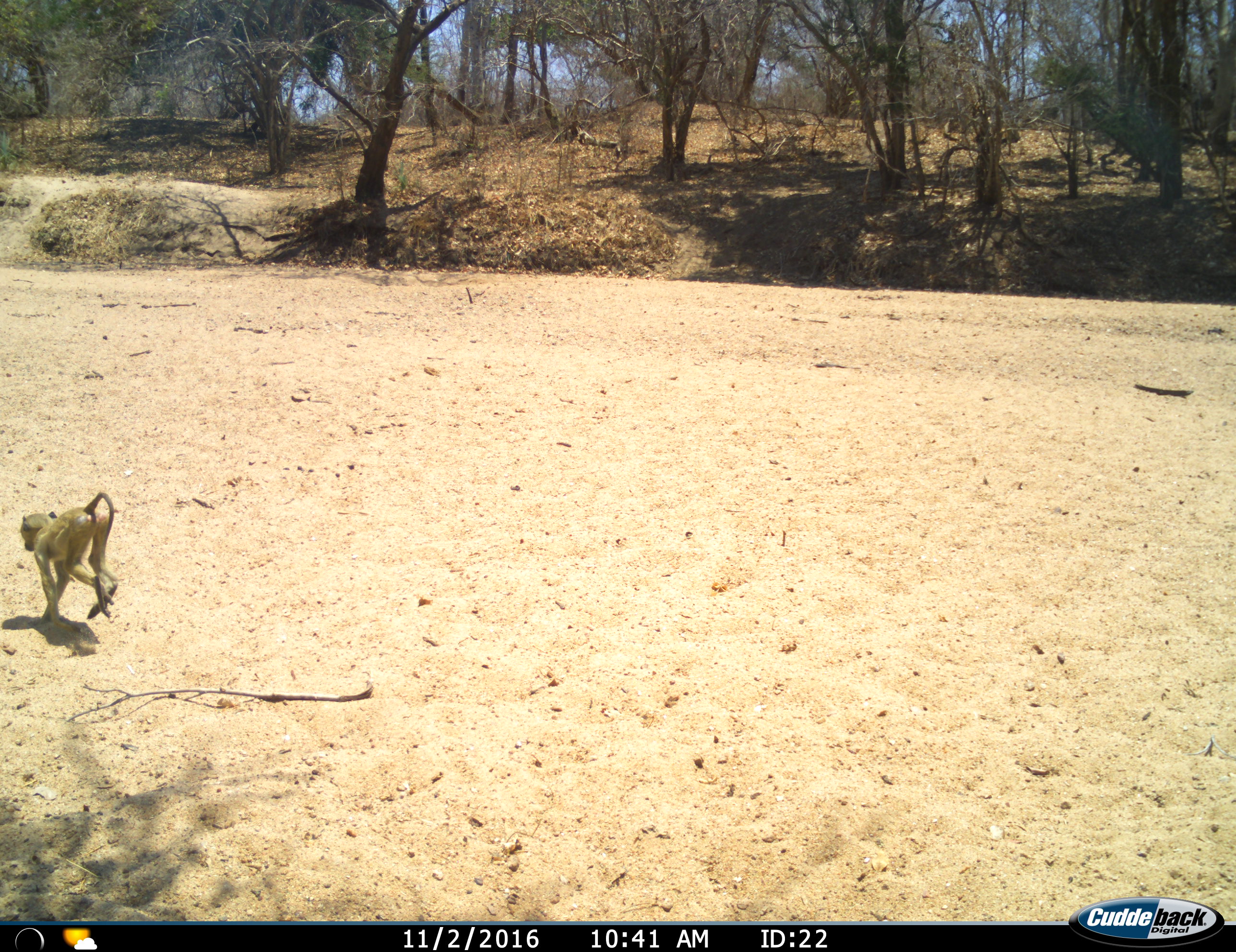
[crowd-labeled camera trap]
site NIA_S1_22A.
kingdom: Animalia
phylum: Chordata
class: Mammalia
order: Primates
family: Cercopithecidae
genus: Papio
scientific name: Papio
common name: baboon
Baboon (Papio), count 1. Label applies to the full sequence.